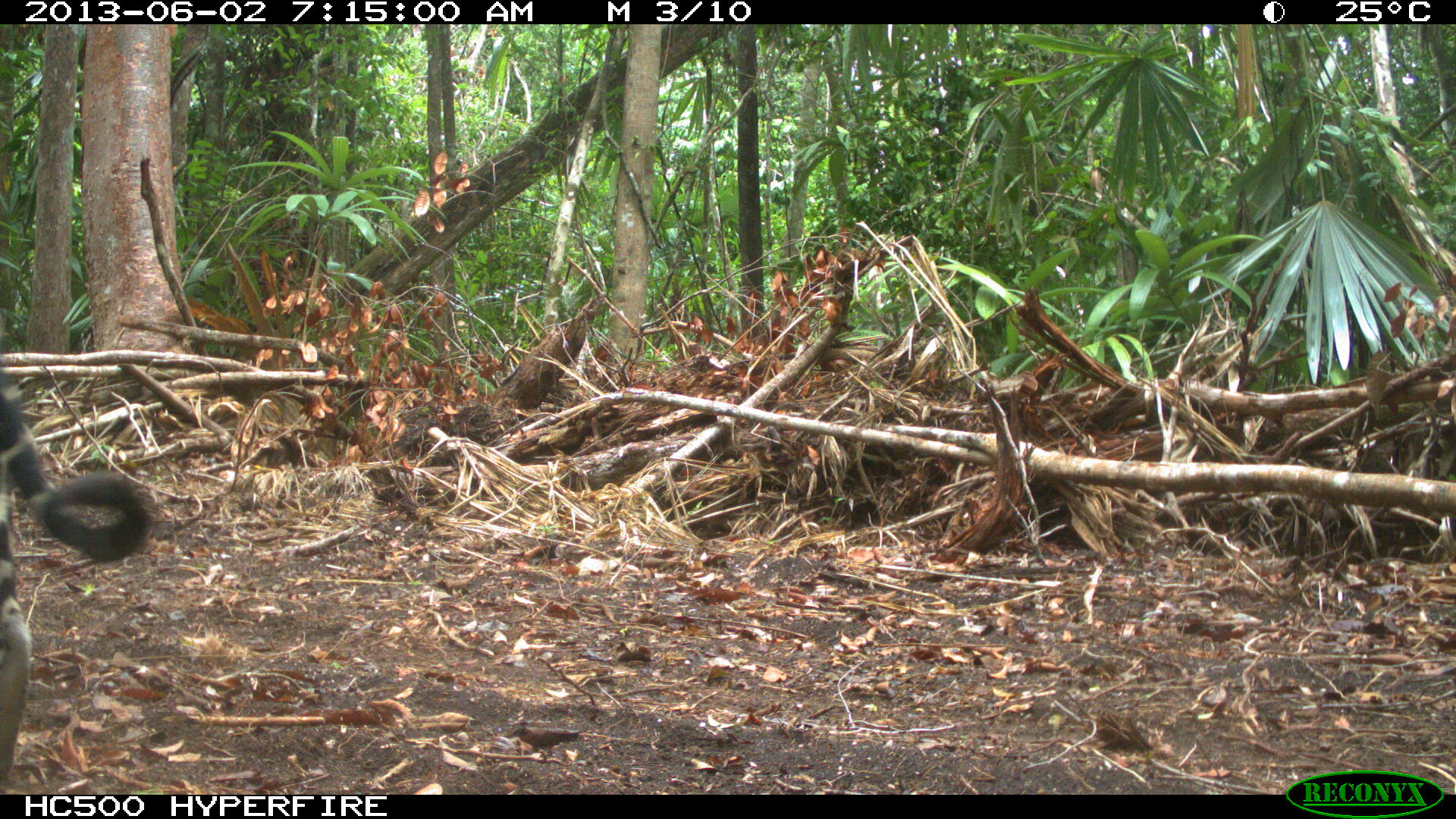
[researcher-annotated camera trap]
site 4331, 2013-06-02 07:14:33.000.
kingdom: Animalia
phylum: Chordata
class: Mammalia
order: Carnivora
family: Felidae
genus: Panthera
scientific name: Panthera onca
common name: jaguar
Panthera onca (jaguar), count 1, sex male.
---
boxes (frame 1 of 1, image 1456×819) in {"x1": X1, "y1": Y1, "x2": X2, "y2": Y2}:
panthera onca: {"x1": 0, "y1": 375, "x2": 148, "y2": 795}